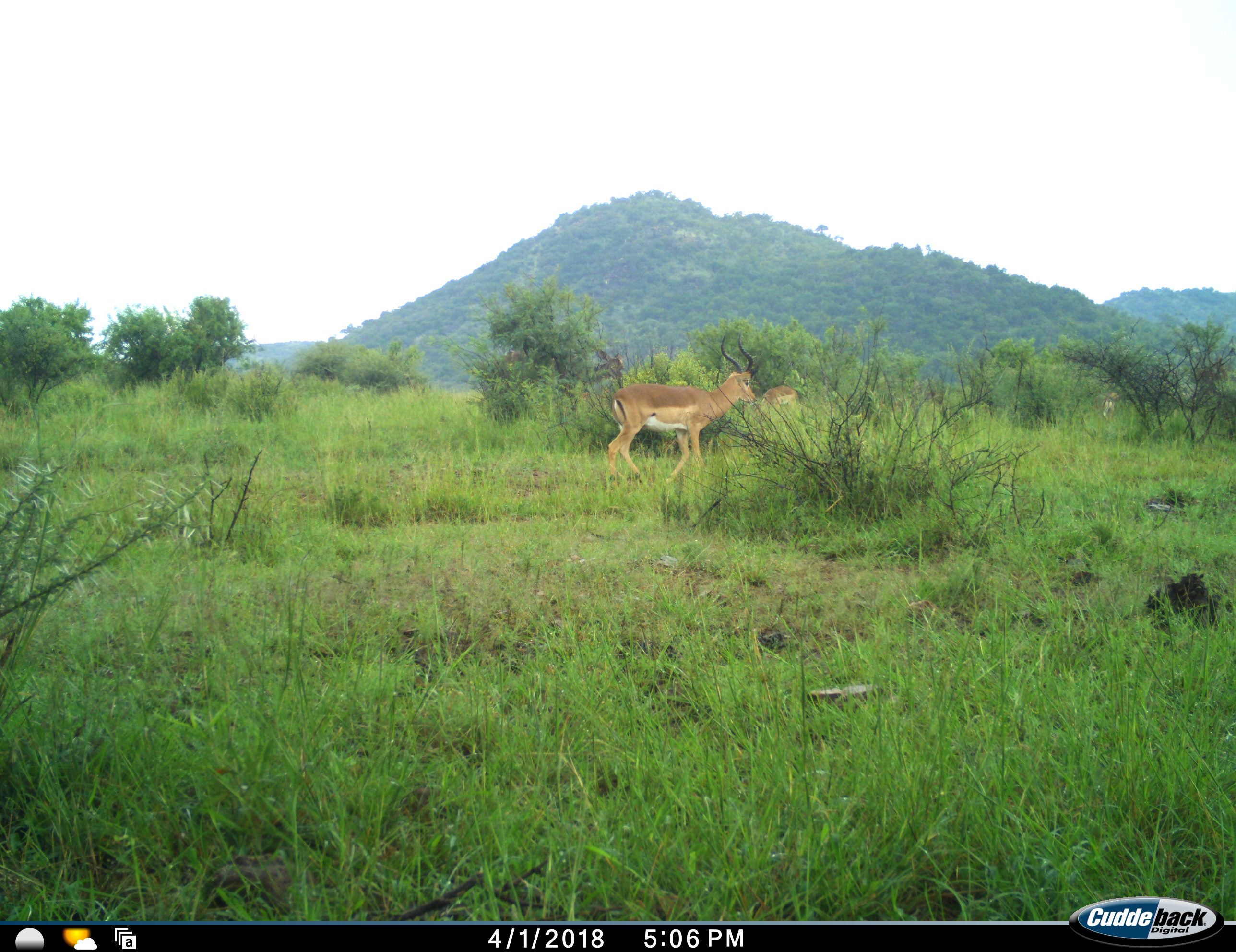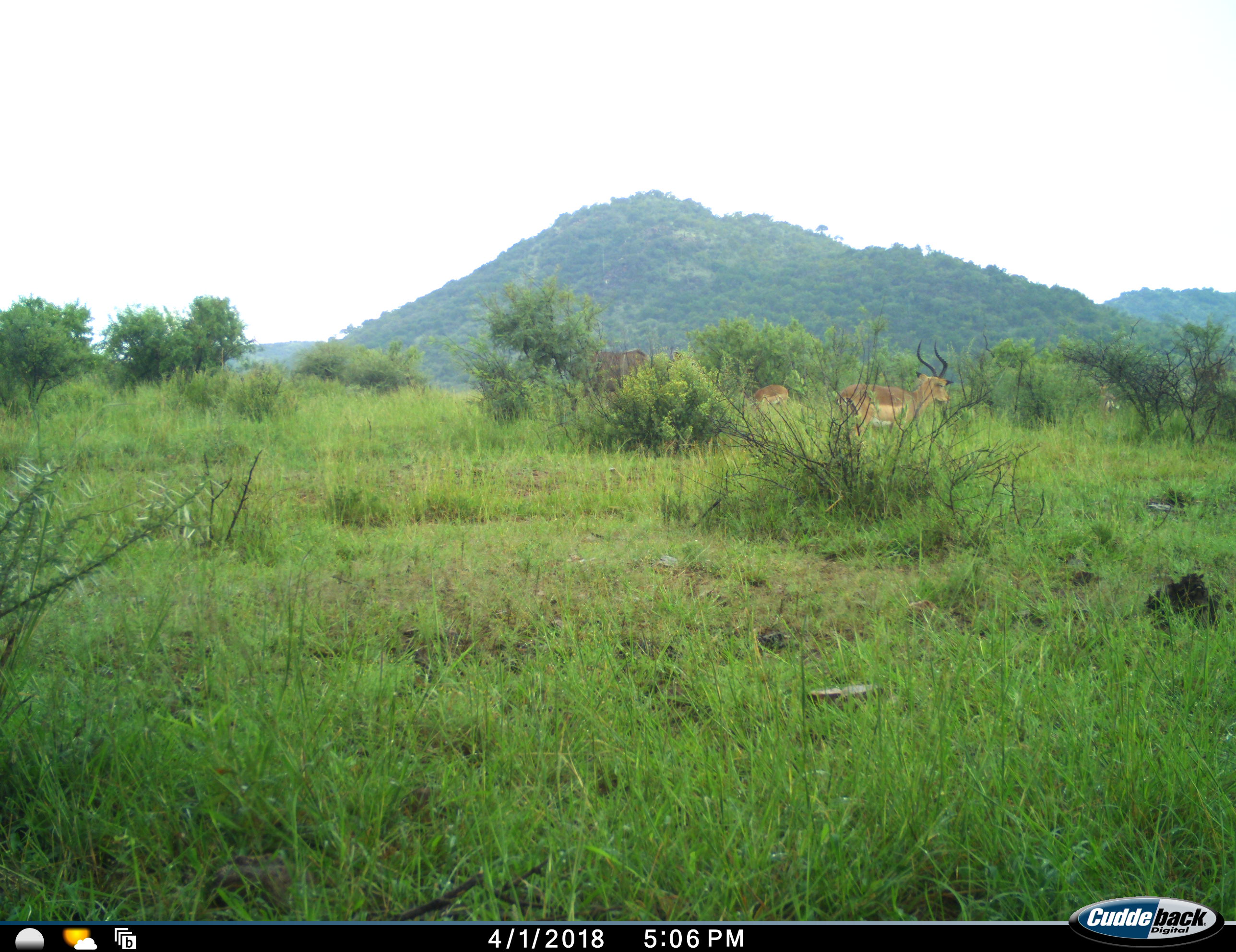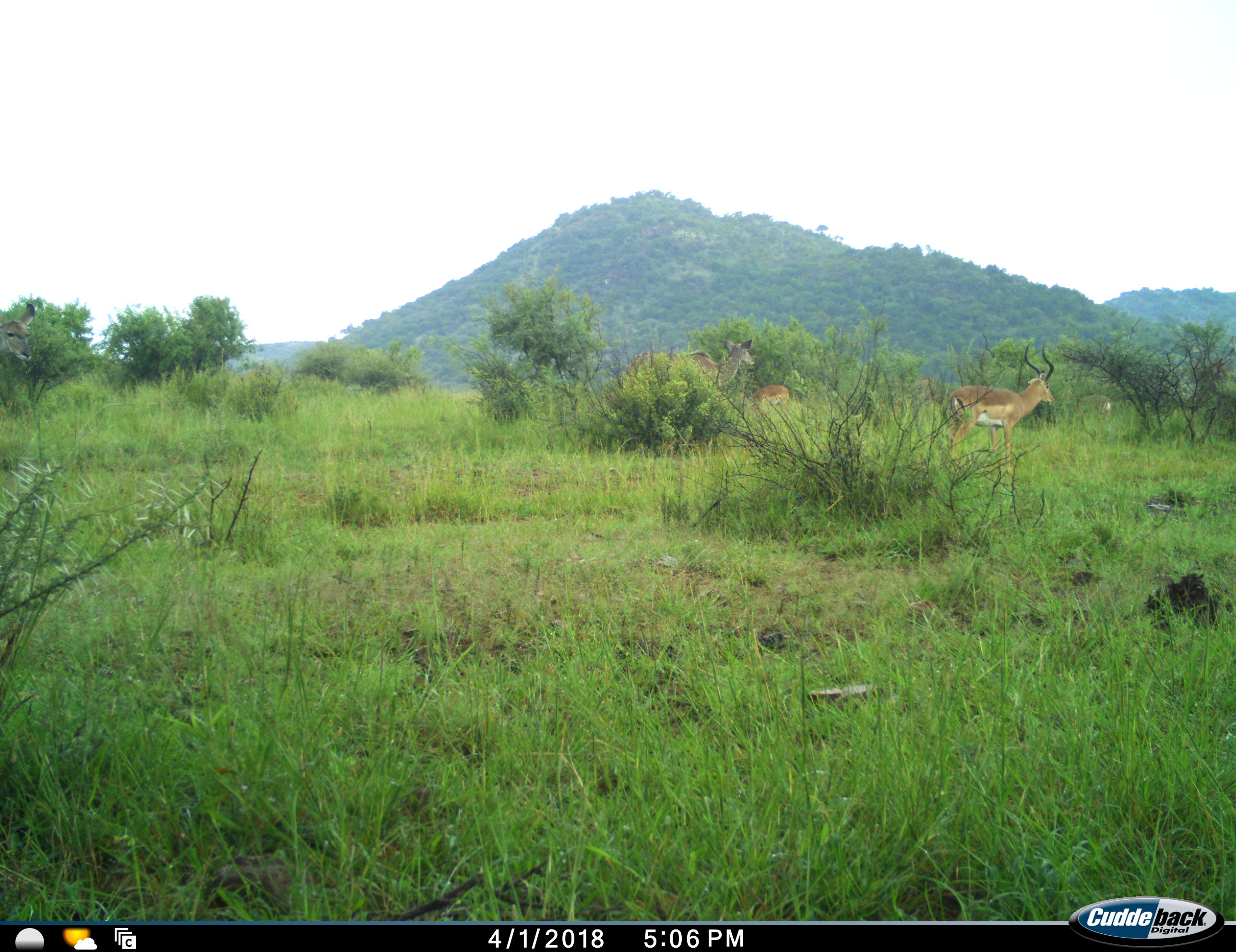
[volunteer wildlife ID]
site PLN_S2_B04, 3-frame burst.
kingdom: Animalia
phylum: Chordata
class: Mammalia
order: Artiodactyla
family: Bovidae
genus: Aepyceros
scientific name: Aepyceros melampus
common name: impala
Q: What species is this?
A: Impala (Aepyceros melampus).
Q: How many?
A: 3.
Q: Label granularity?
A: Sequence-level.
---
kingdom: Animalia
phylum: Chordata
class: Mammalia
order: Artiodactyla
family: Bovidae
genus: Tragelaphus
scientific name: Tragelaphus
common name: kudu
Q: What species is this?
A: Kudu (Tragelaphus).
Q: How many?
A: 1.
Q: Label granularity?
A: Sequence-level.